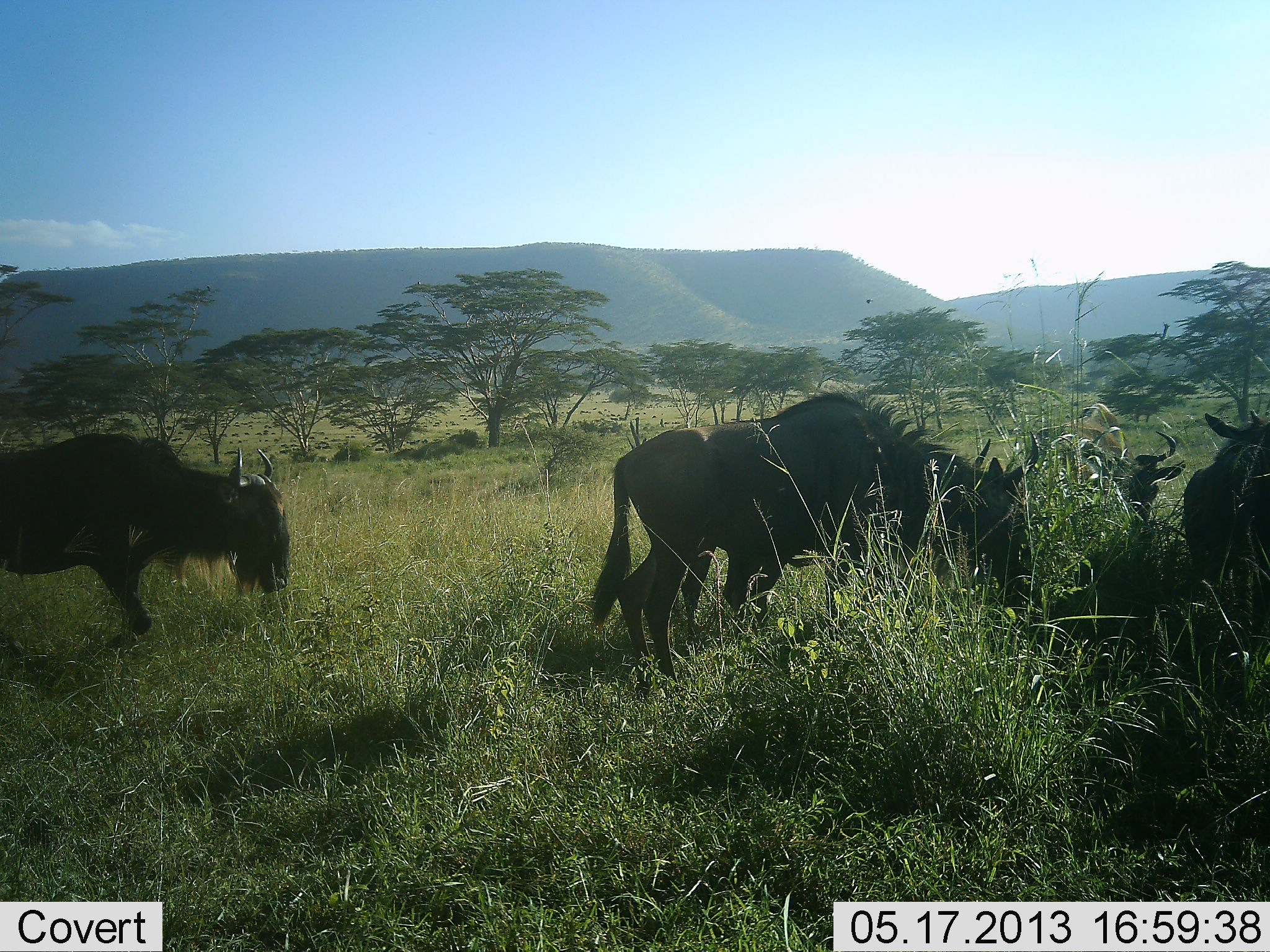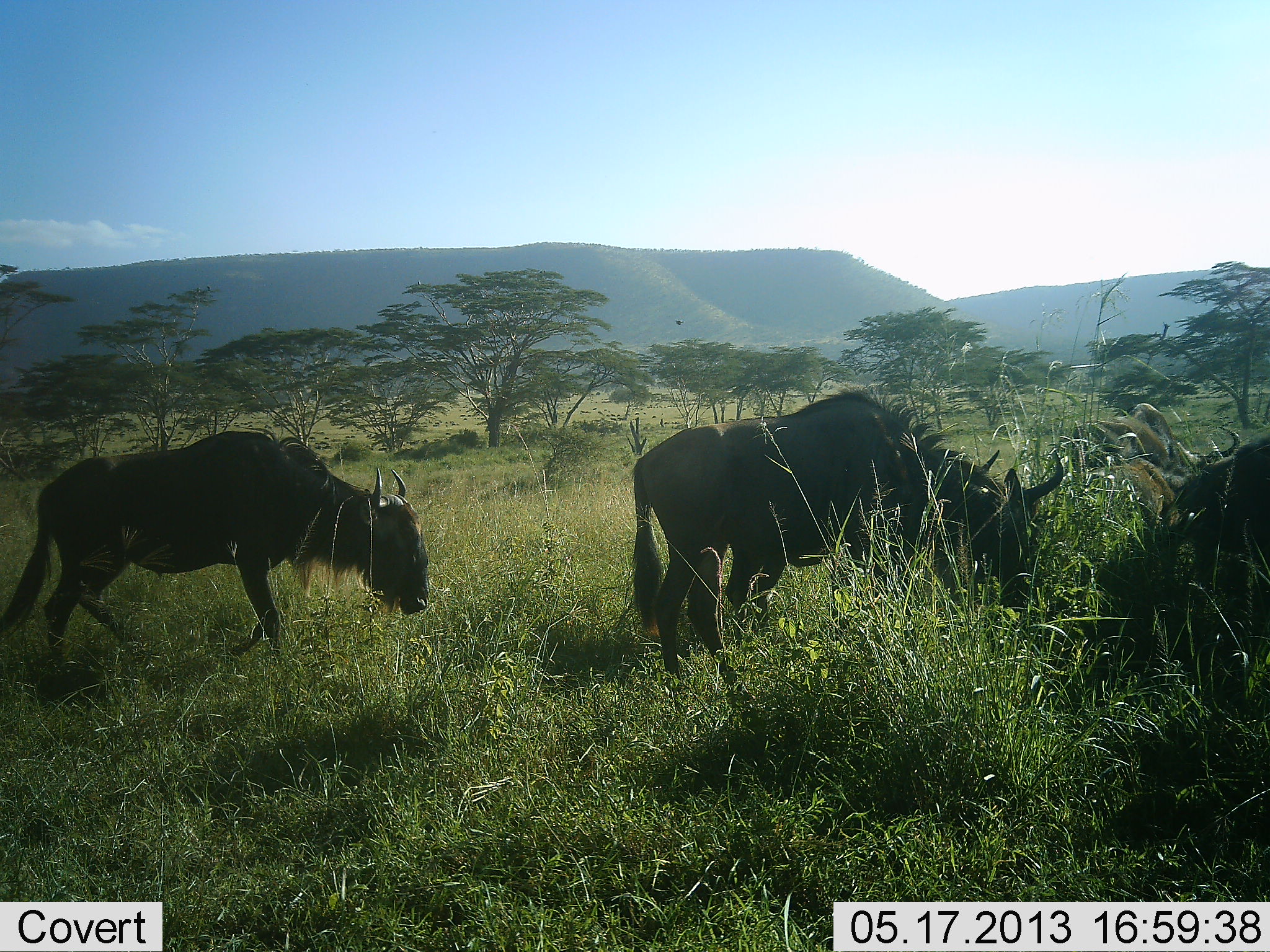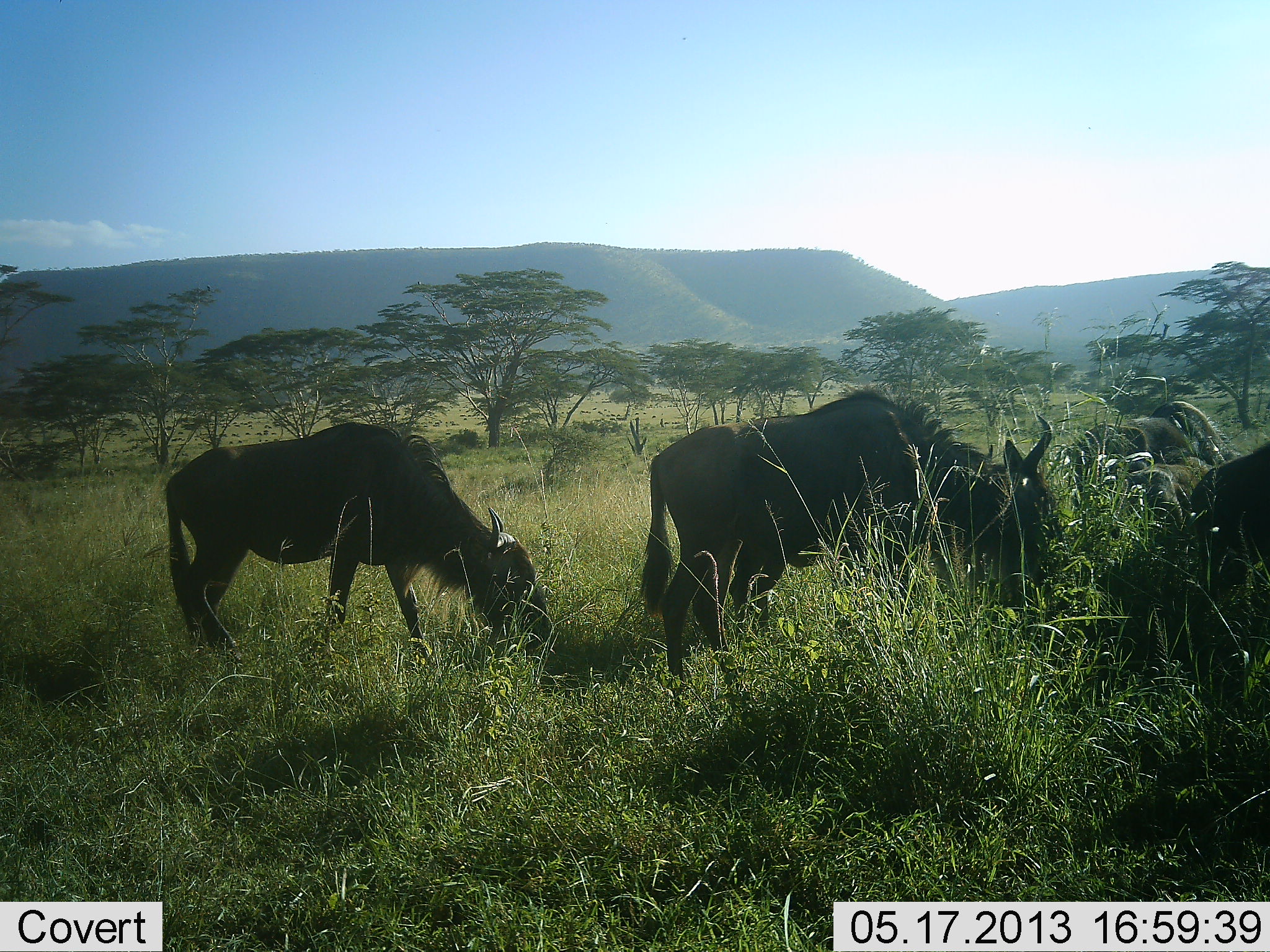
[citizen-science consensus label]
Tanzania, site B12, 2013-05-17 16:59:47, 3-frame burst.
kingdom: Animalia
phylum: Chordata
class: Mammalia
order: Artiodactyla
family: Bovidae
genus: Connochaetes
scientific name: Connochaetes taurinus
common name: blue wildebeest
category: wildebeest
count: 4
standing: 10%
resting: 0%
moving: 90%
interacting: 0%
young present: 0%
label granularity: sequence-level